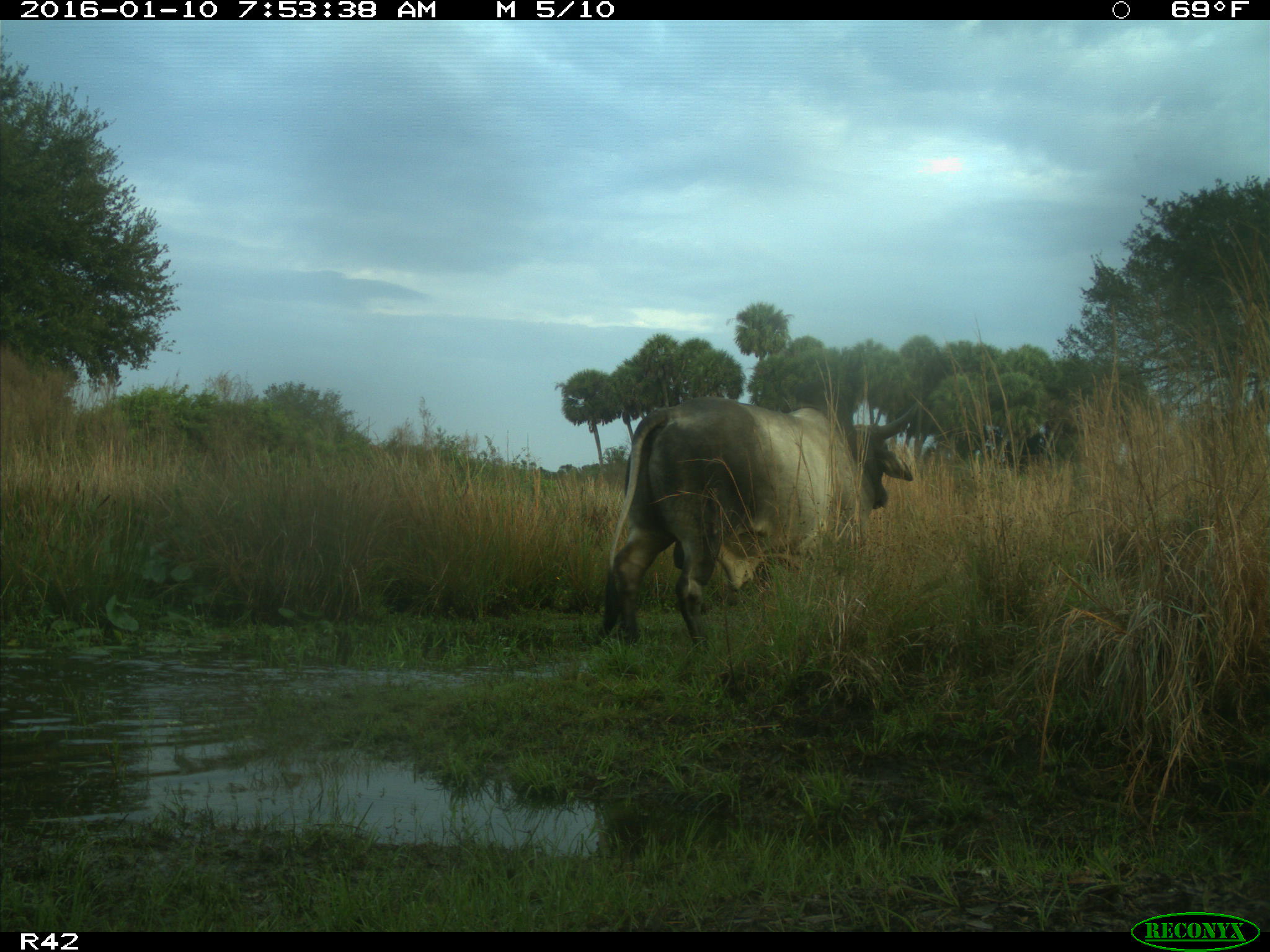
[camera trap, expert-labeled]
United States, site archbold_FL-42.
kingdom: Animalia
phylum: Chordata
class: Mammalia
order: Artiodactyla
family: Bovidae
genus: Bos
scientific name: Bos taurus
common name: domestic cow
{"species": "Bos taurus (domestic cow)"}